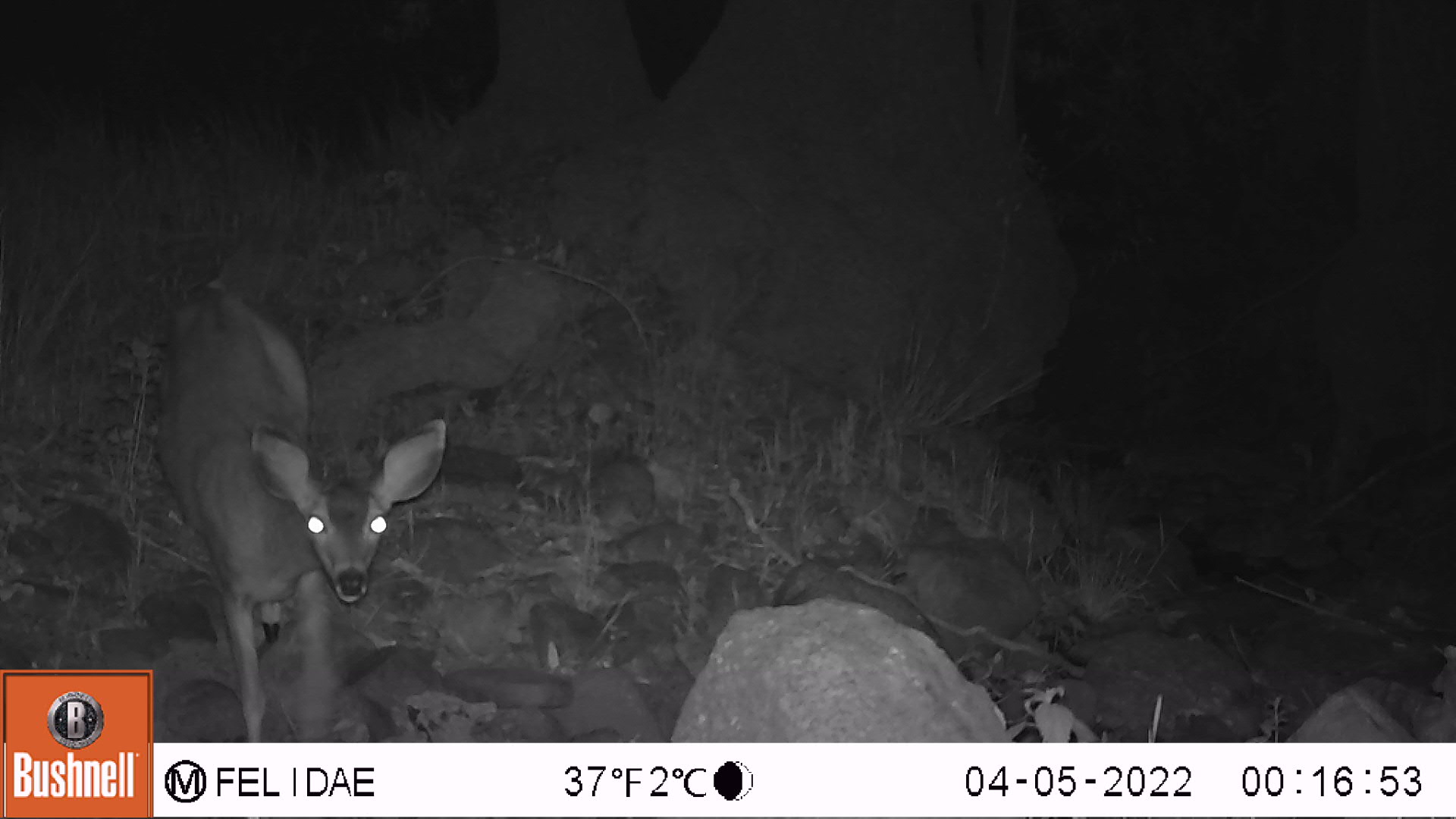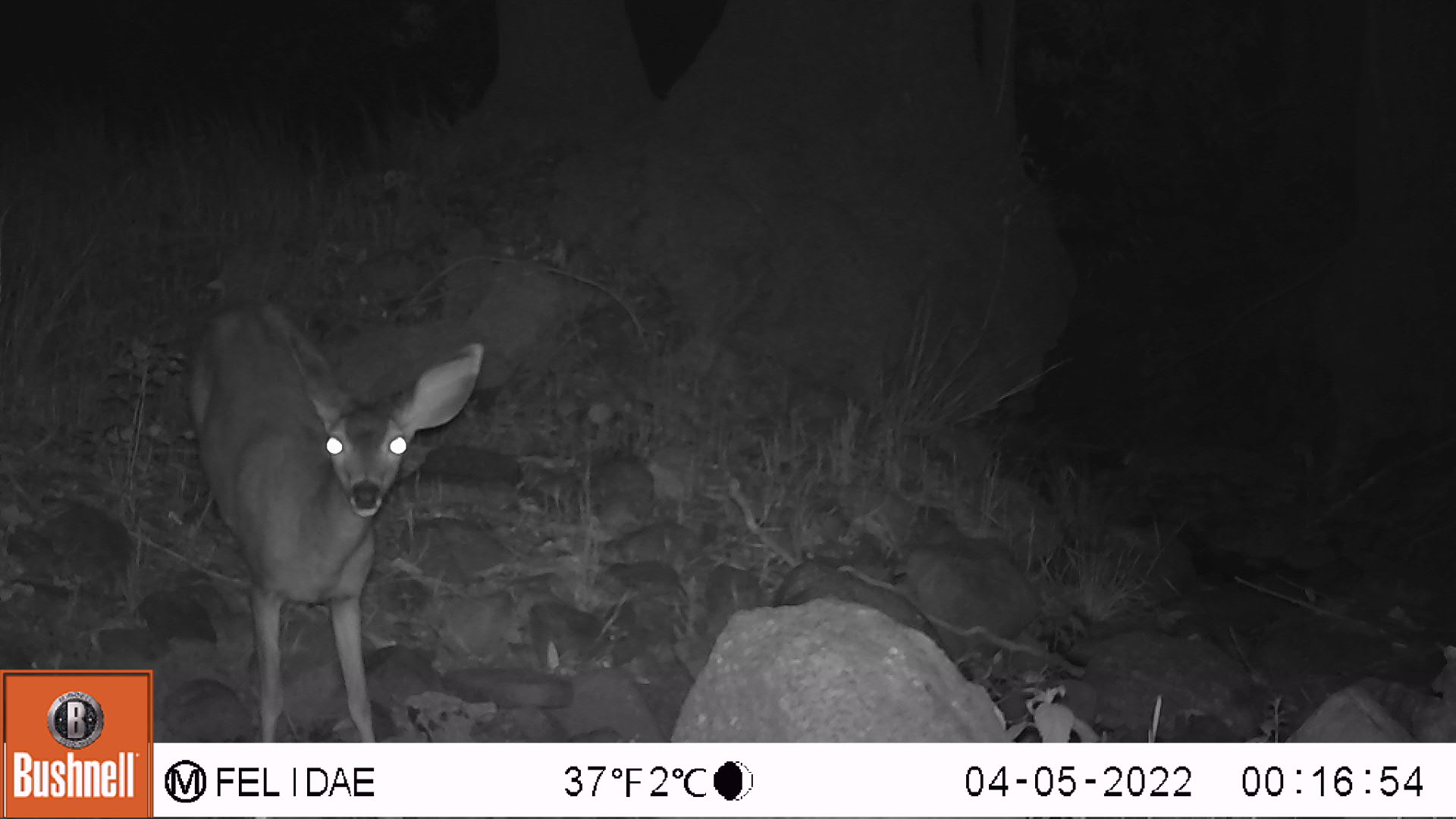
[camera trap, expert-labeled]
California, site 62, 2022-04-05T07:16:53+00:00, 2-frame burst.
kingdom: Animalia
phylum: Chordata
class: Mammalia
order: Artiodactyla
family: Cervidae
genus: Odocoileus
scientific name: Odocoileus hemionus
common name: mule deer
Mule deer (Odocoileus hemionus).